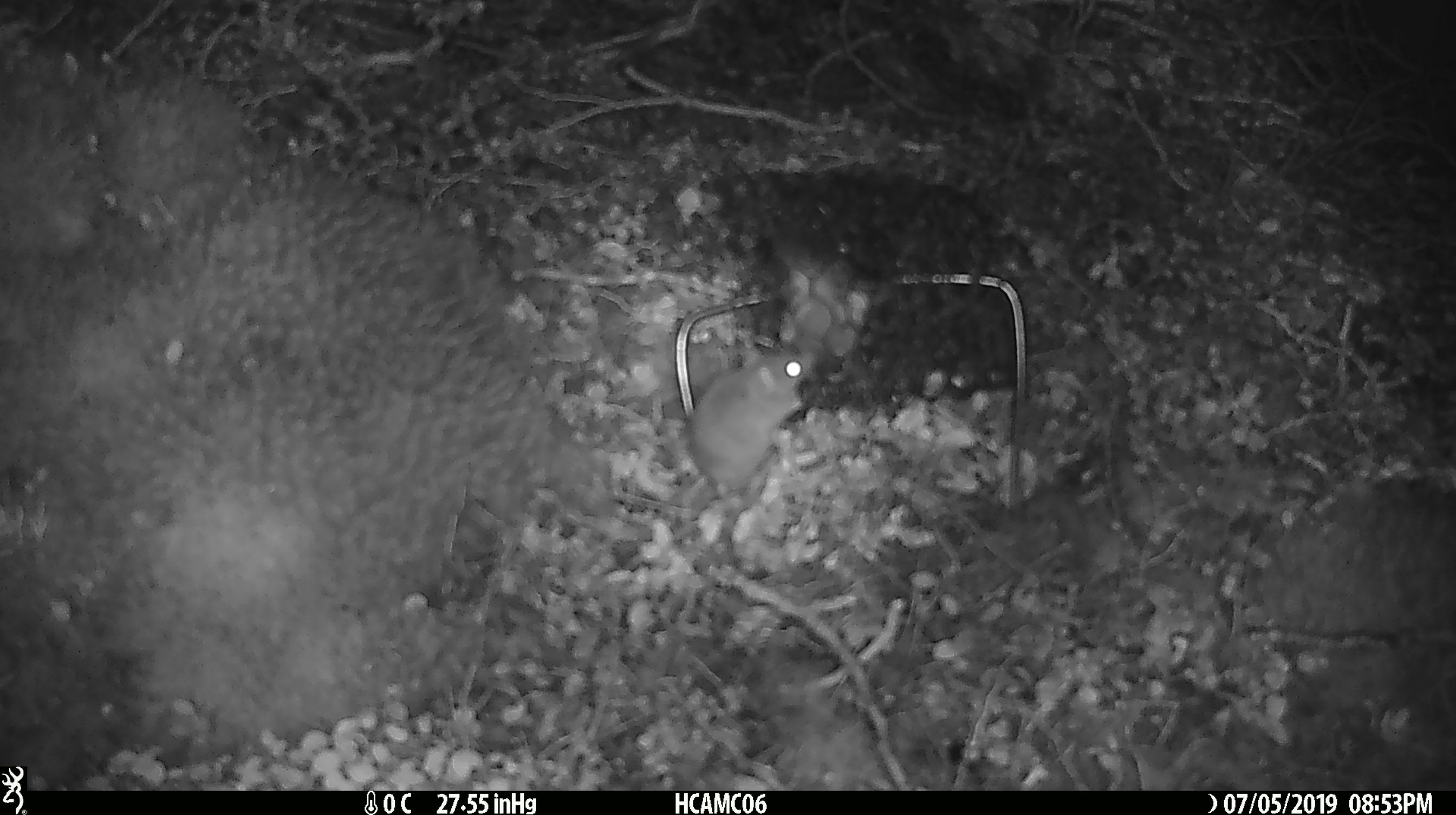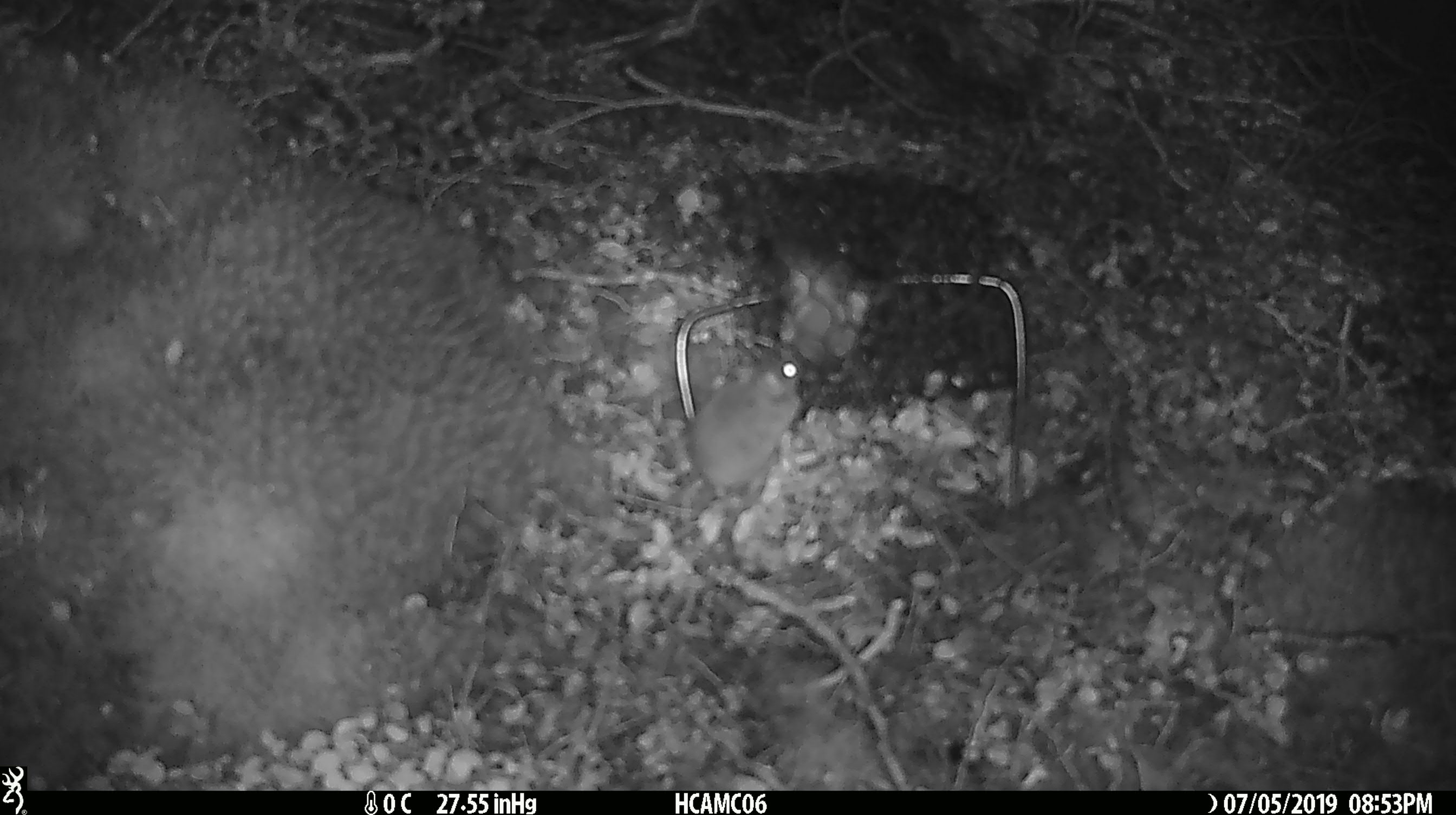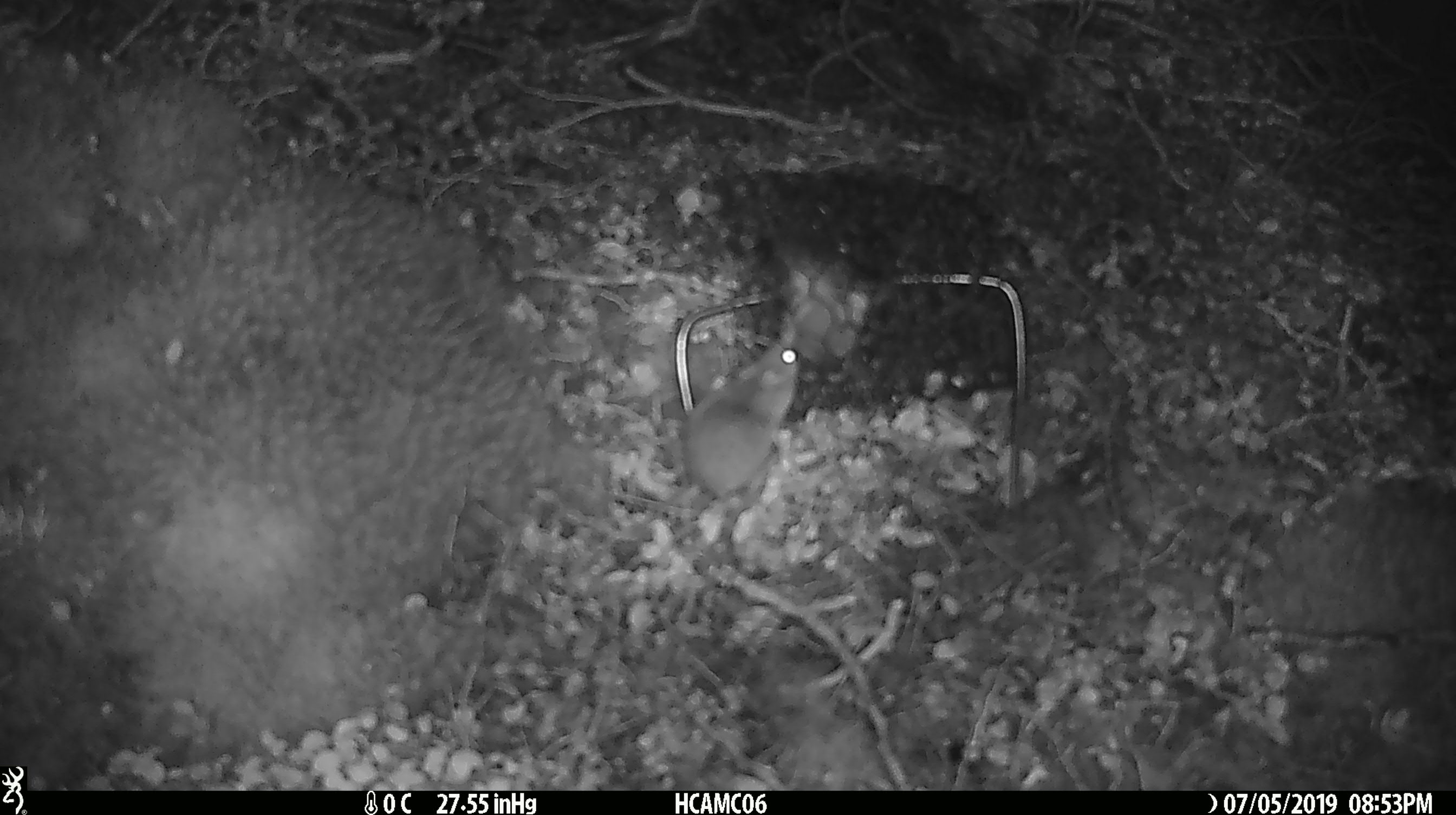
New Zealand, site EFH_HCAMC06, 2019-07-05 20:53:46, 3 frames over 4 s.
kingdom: Animalia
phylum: Chordata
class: Mammalia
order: Rodentia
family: Muridae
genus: Mus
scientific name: Mus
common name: mouse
Mouse (Mus).